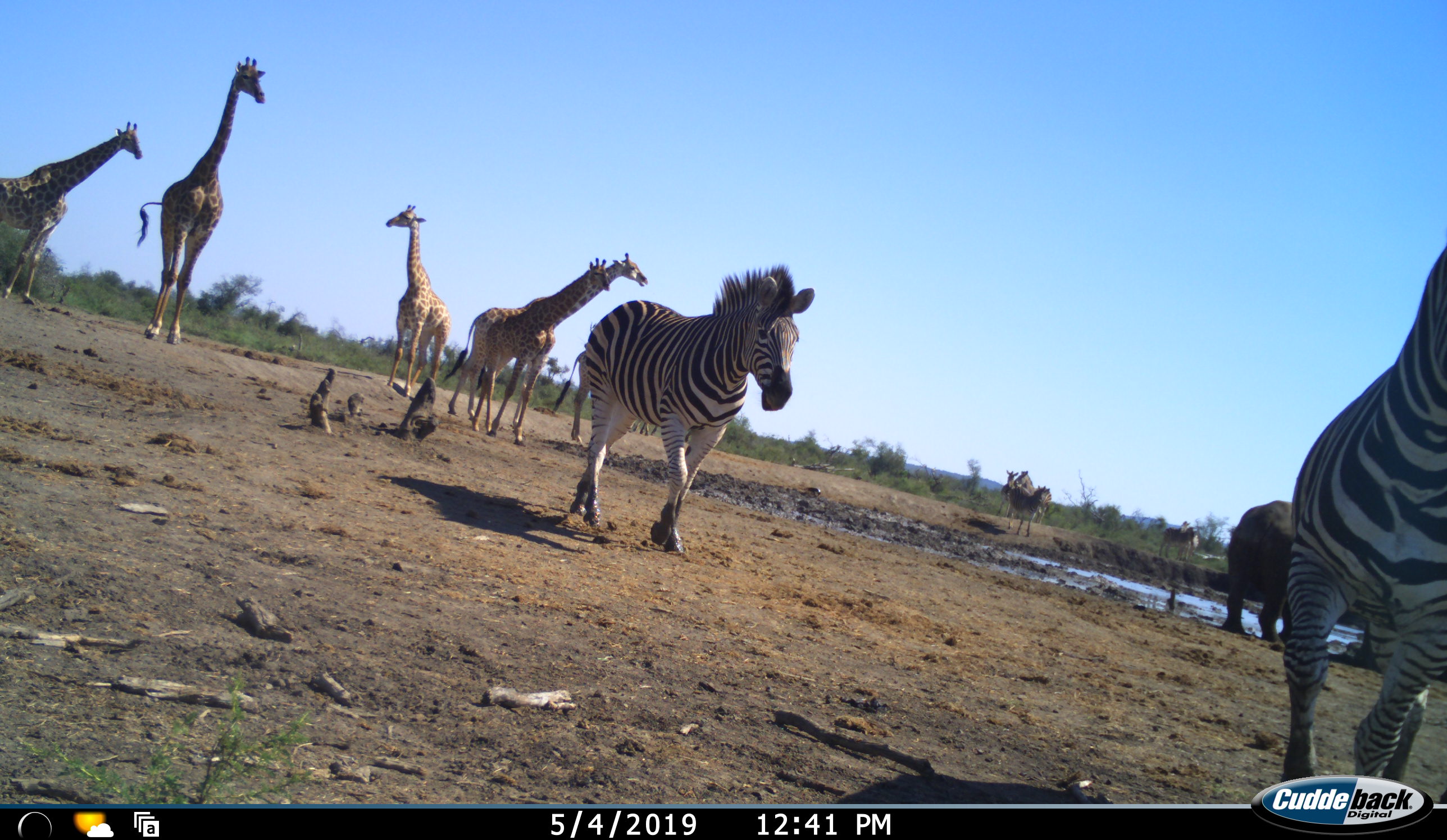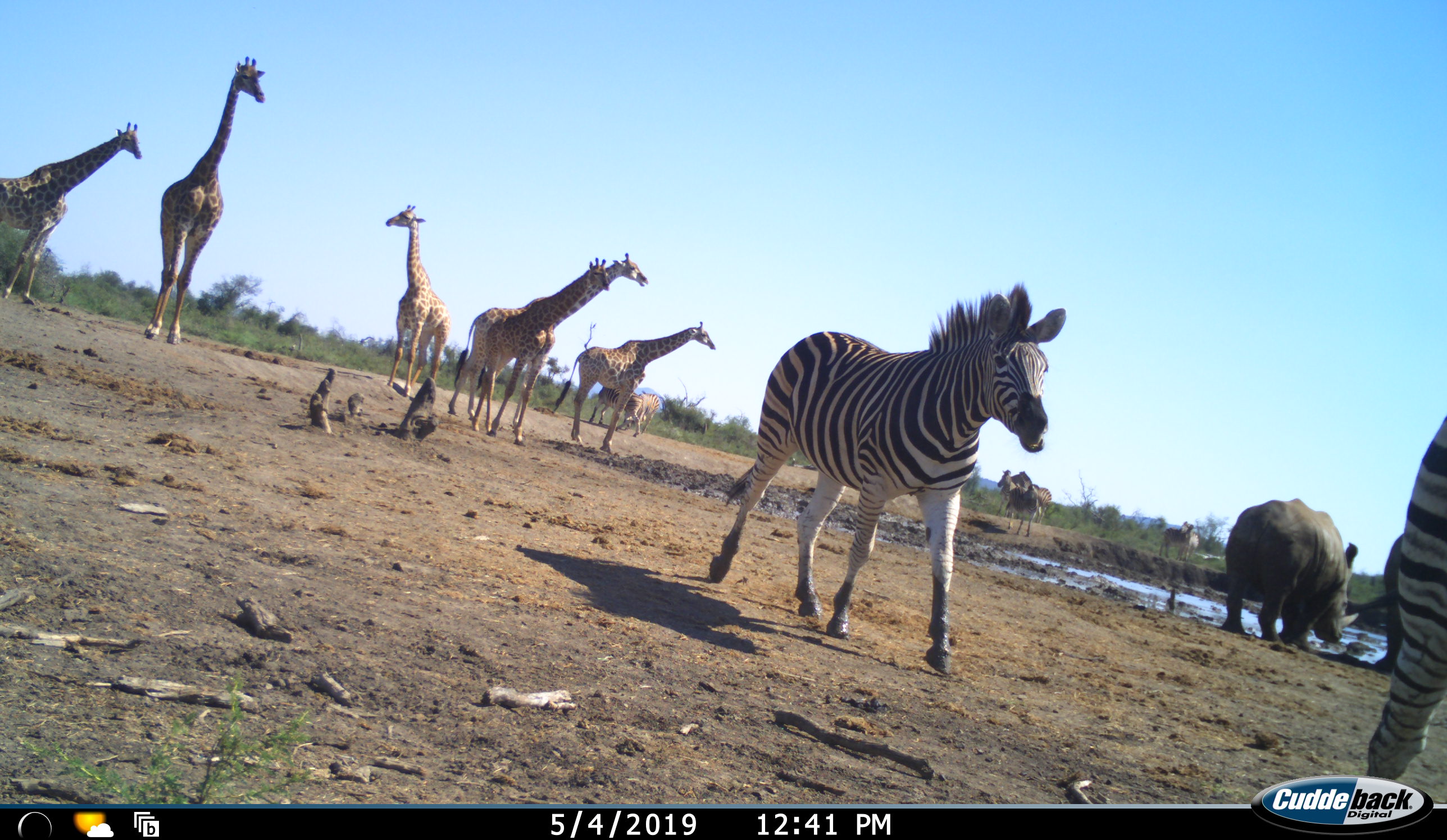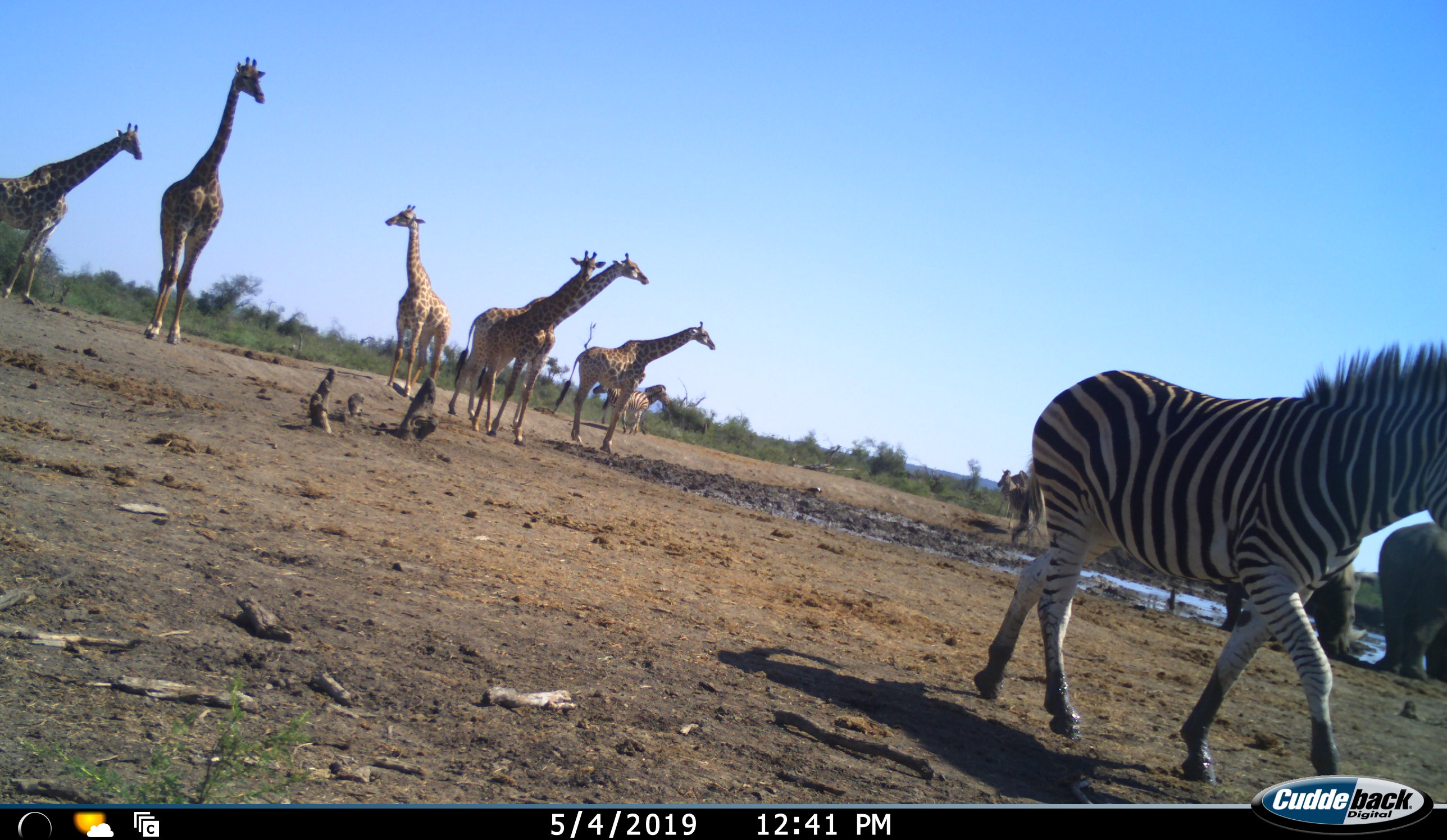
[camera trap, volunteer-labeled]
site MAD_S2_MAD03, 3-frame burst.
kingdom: Animalia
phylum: Chordata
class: Mammalia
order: Artiodactyla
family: Giraffidae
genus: Giraffa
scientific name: Giraffa camelopardalis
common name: giraffe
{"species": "giraffe (Giraffa camelopardalis)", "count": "6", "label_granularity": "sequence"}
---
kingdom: Animalia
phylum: Chordata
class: Mammalia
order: Perissodactyla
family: Equidae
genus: Equus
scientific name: Equus quagga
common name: plains zebra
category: zebraplains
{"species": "zebraplains (plains zebra) (Equus quagga)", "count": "5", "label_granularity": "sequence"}